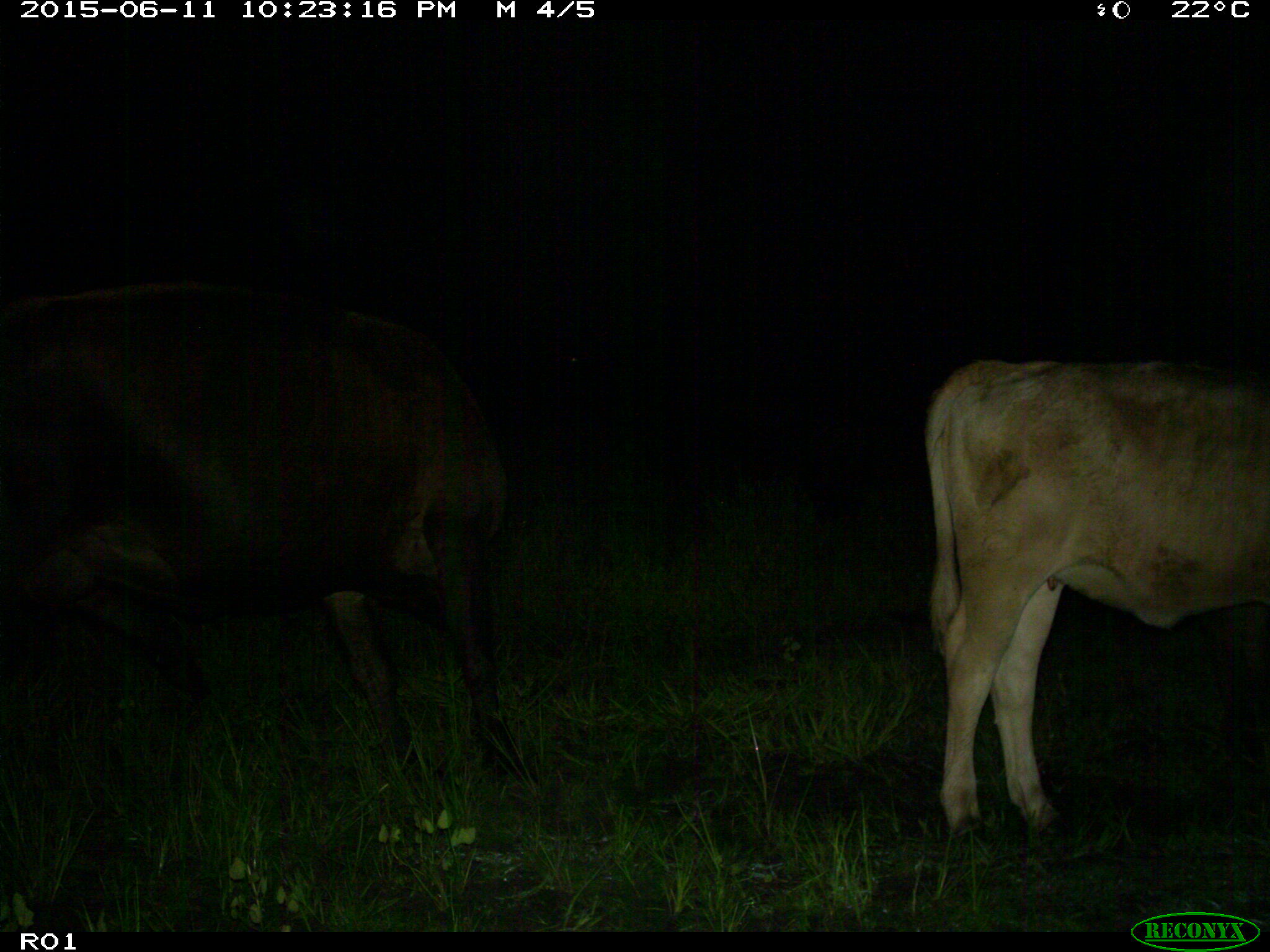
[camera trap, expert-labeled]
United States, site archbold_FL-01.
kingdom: Animalia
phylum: Chordata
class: Mammalia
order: Artiodactyla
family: Bovidae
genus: Bos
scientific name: Bos taurus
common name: domestic cow